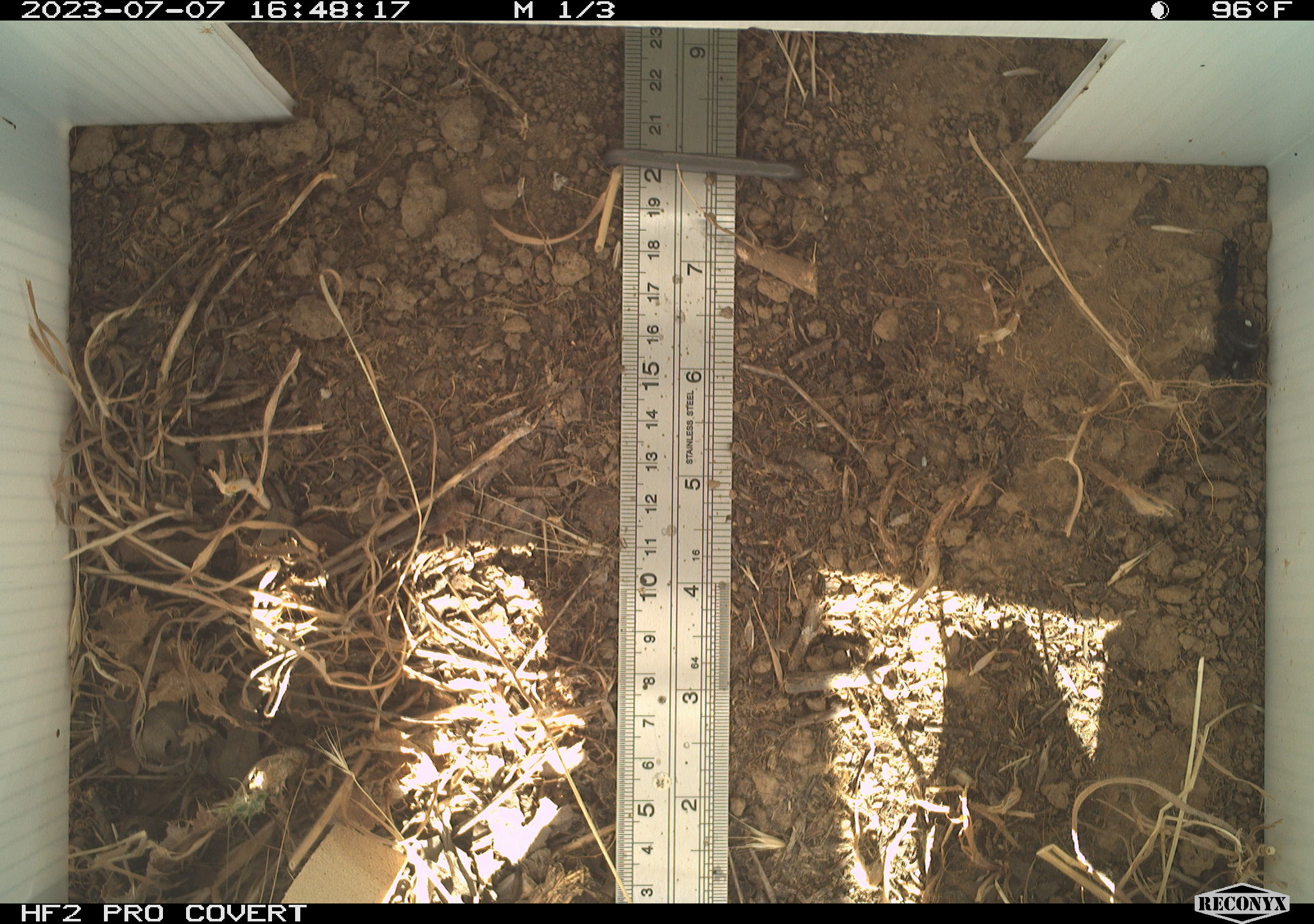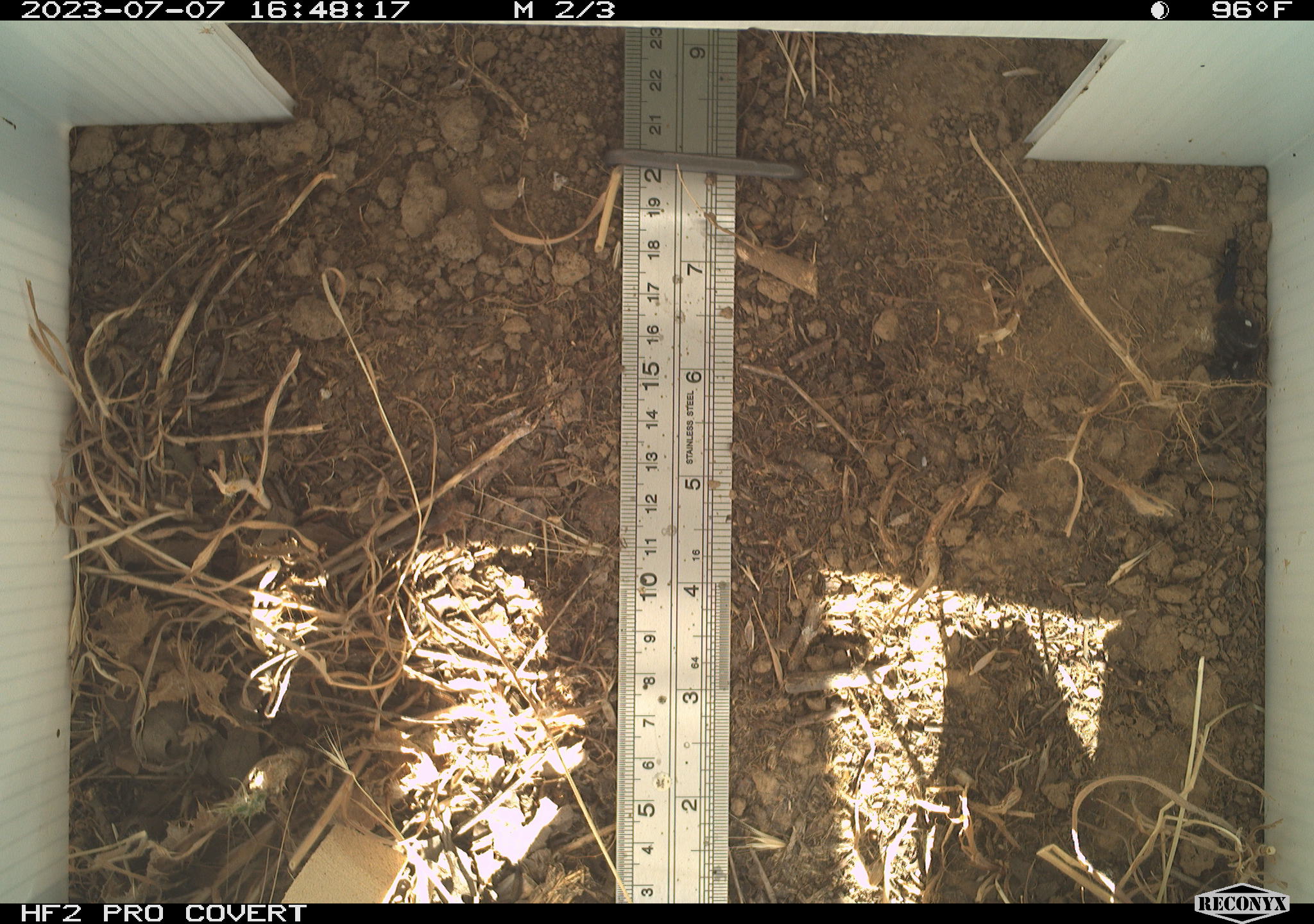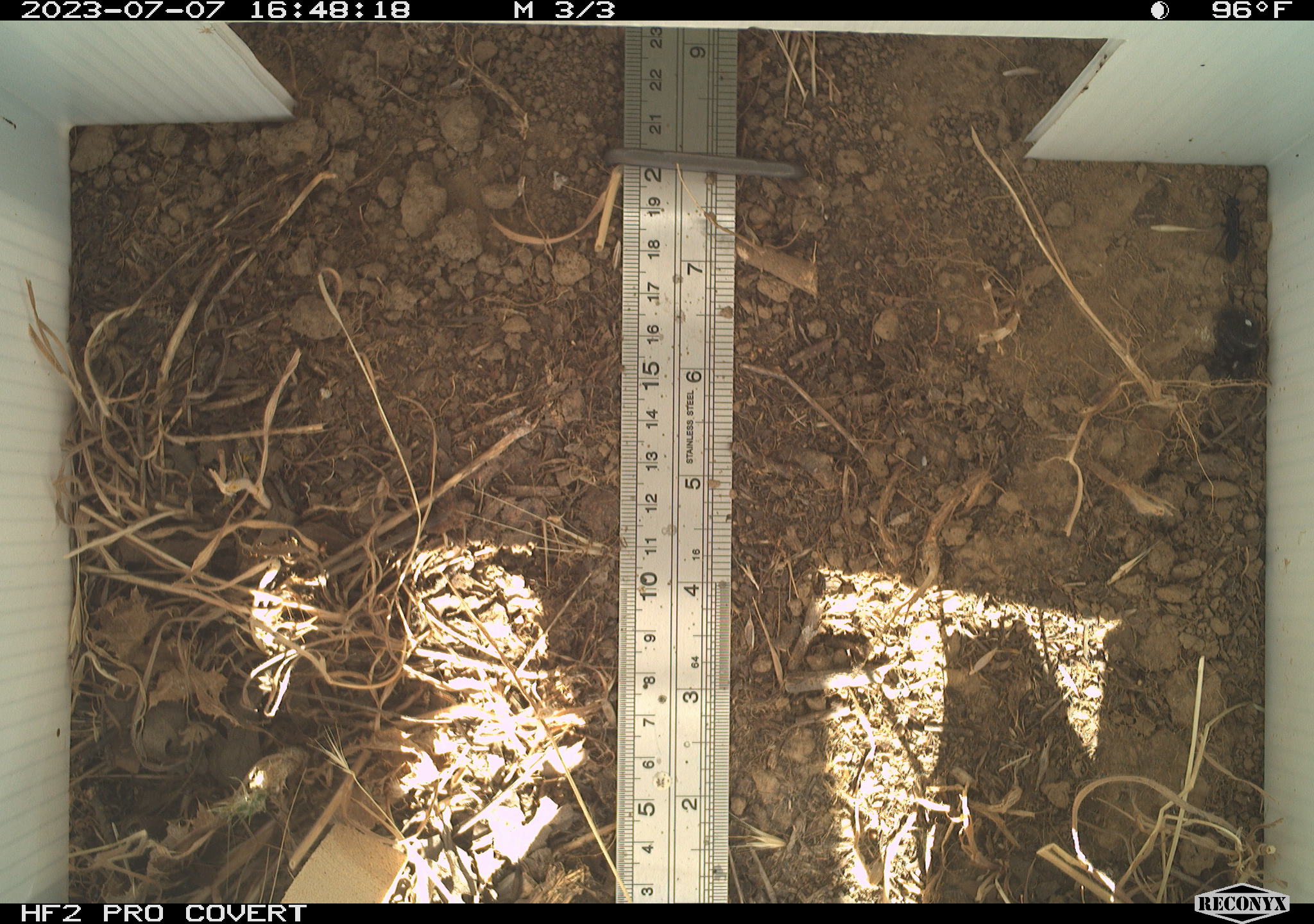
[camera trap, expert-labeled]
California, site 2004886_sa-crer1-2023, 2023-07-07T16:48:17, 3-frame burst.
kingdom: Animalia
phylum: Arthropoda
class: Arachnida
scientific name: Arachnida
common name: arachnids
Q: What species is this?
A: Arachnids (Arachnida).